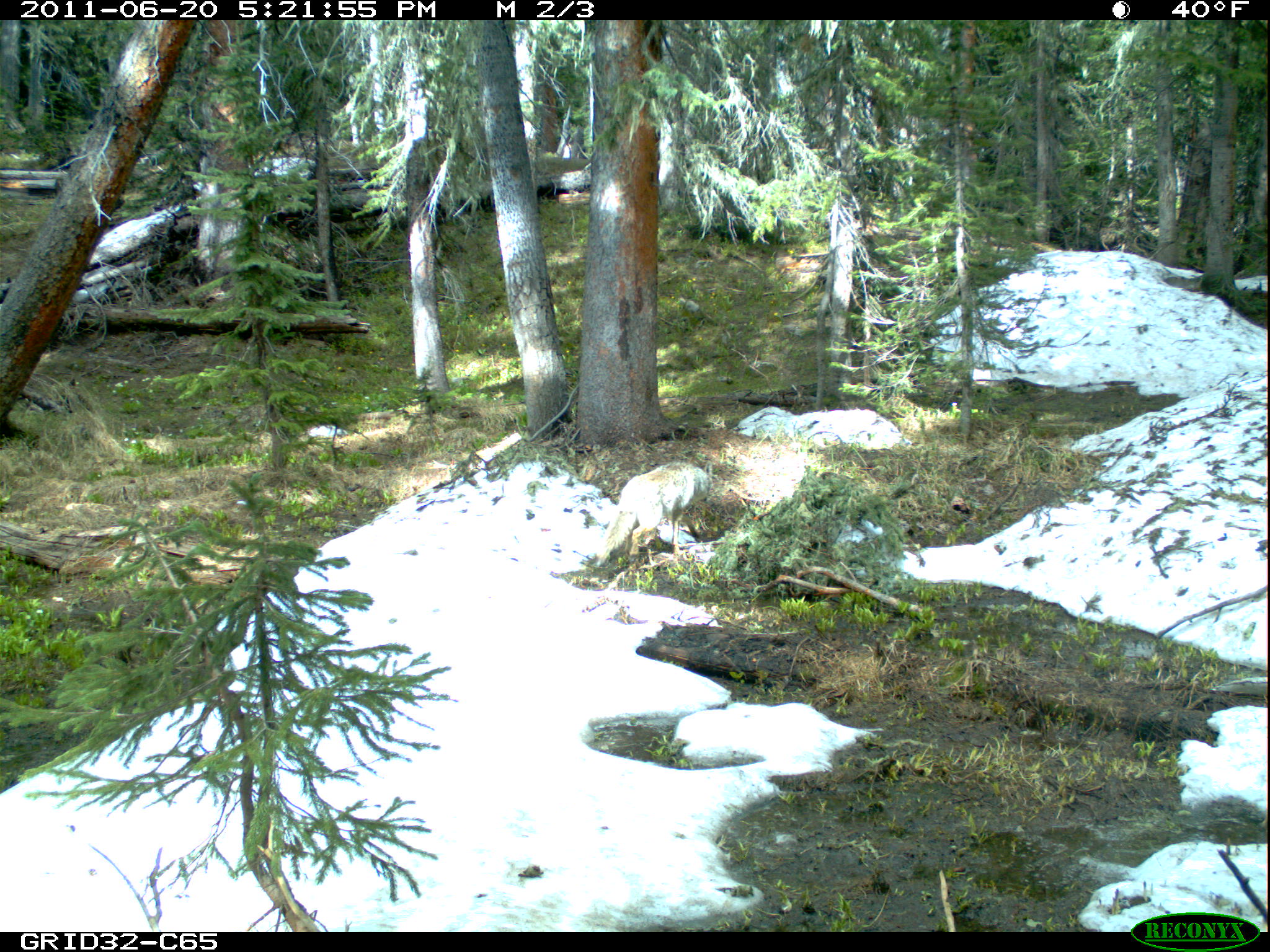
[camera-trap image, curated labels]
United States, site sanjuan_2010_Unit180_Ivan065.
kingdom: Animalia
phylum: Chordata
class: Mammalia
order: Carnivora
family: Canidae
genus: Canis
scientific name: Canis latrans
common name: coyote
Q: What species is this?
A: Canis latrans (coyote).